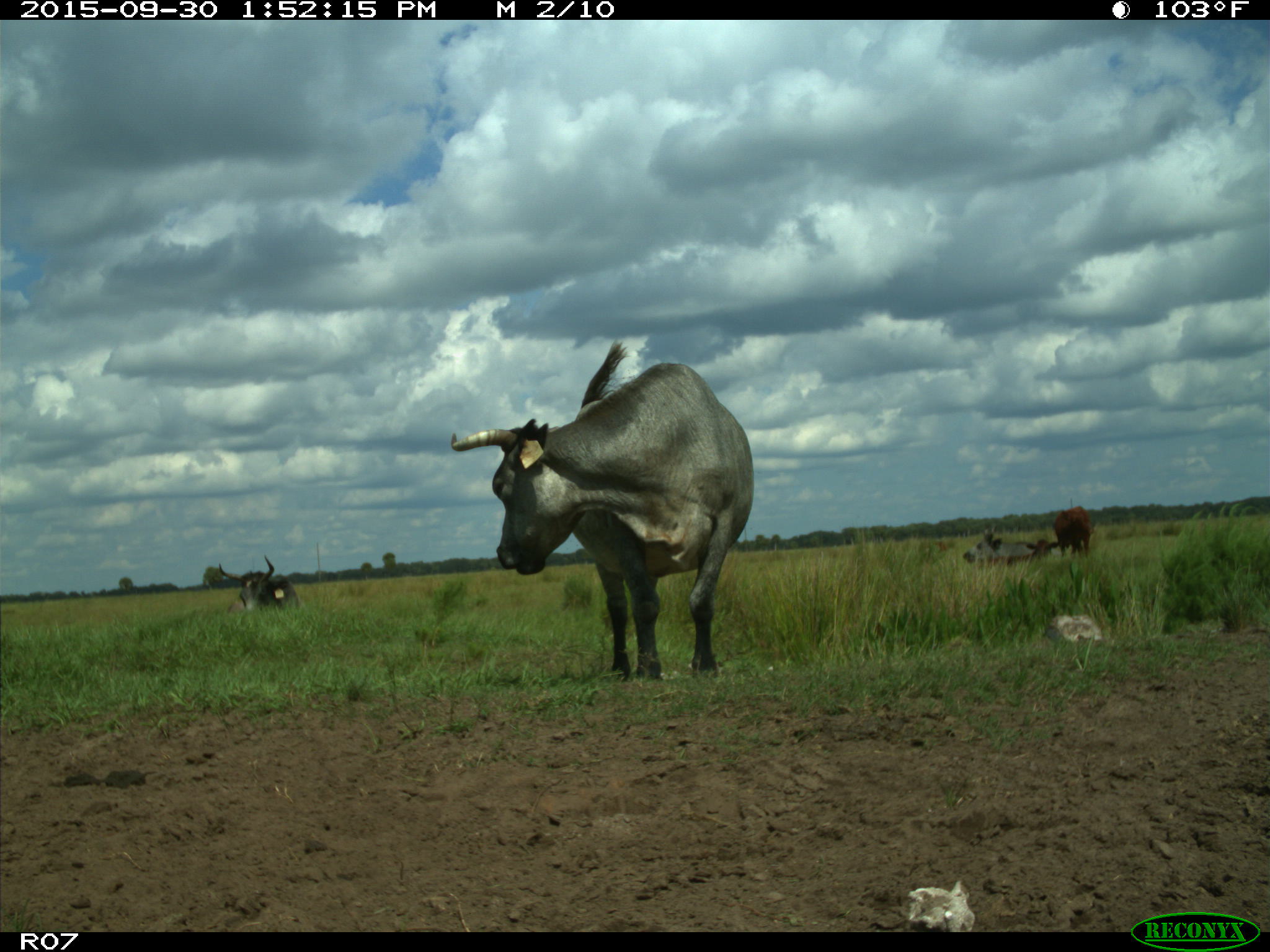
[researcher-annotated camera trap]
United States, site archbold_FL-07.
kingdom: Animalia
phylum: Chordata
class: Mammalia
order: Artiodactyla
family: Bovidae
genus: Bos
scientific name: Bos taurus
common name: domestic cow